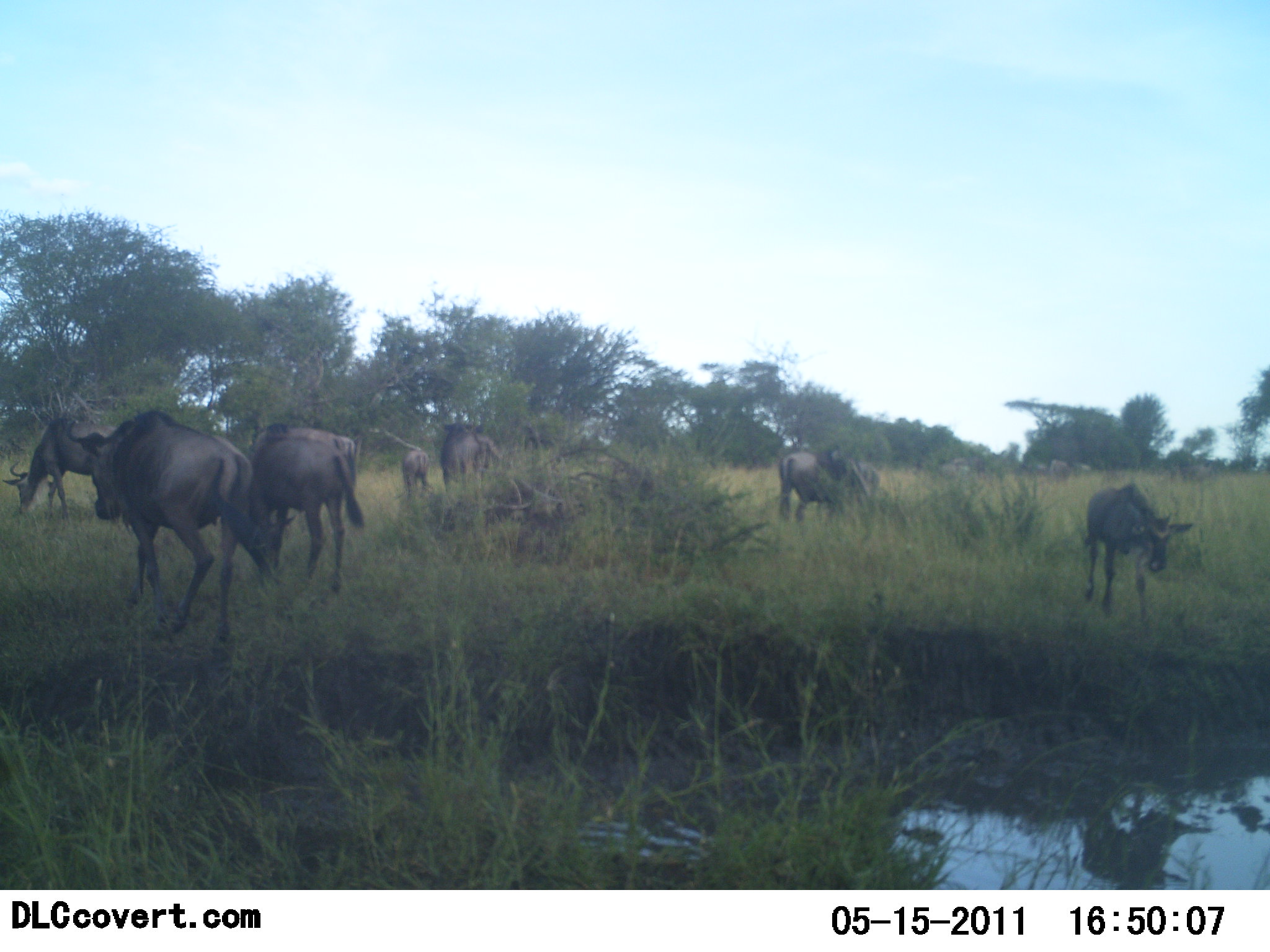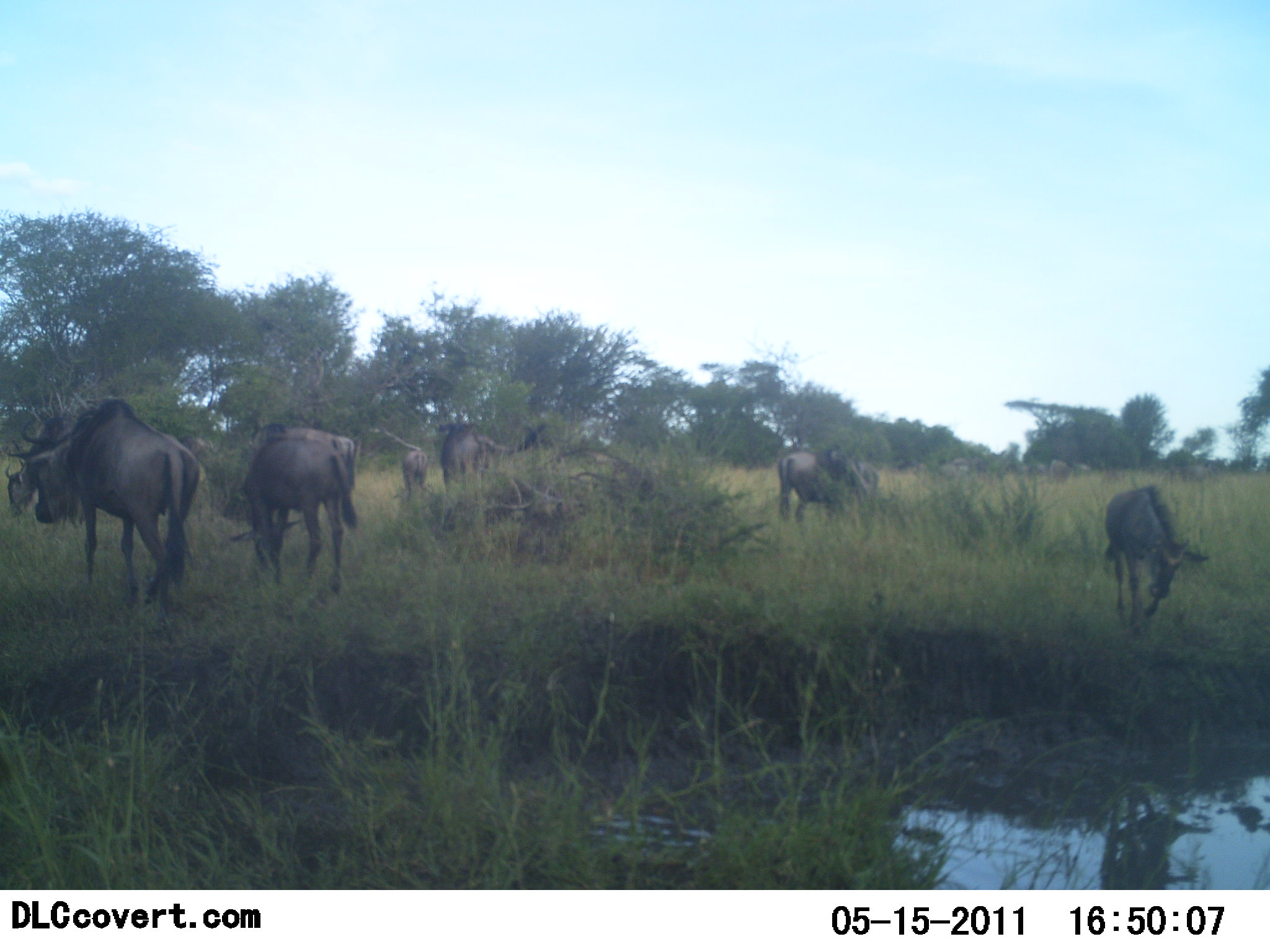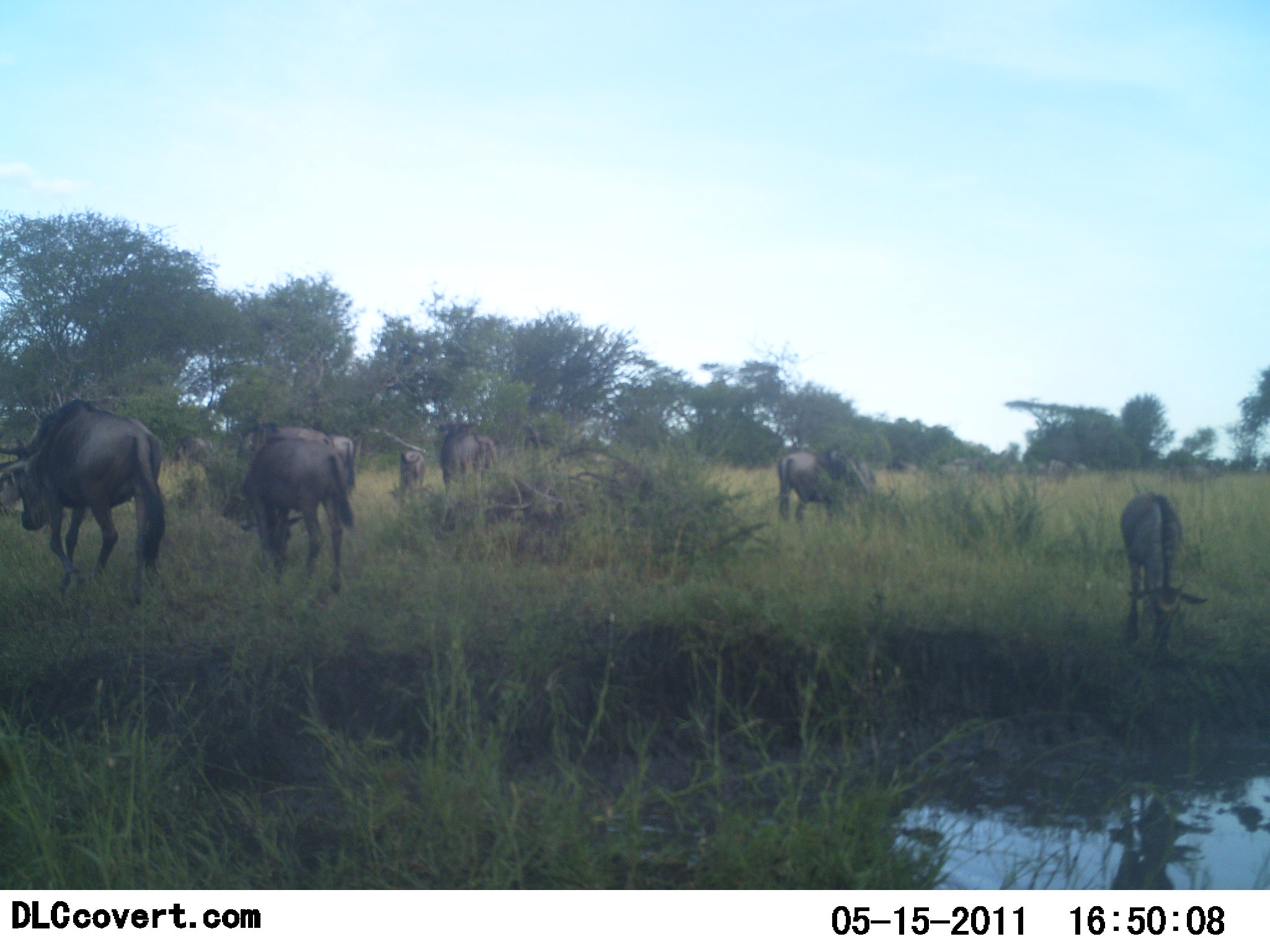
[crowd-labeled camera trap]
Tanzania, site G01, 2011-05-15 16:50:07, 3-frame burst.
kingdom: Animalia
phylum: Chordata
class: Mammalia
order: Artiodactyla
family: Bovidae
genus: Connochaetes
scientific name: Connochaetes taurinus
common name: blue wildebeest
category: wildebeest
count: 8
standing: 36%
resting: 0%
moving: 64%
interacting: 0%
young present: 18%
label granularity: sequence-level